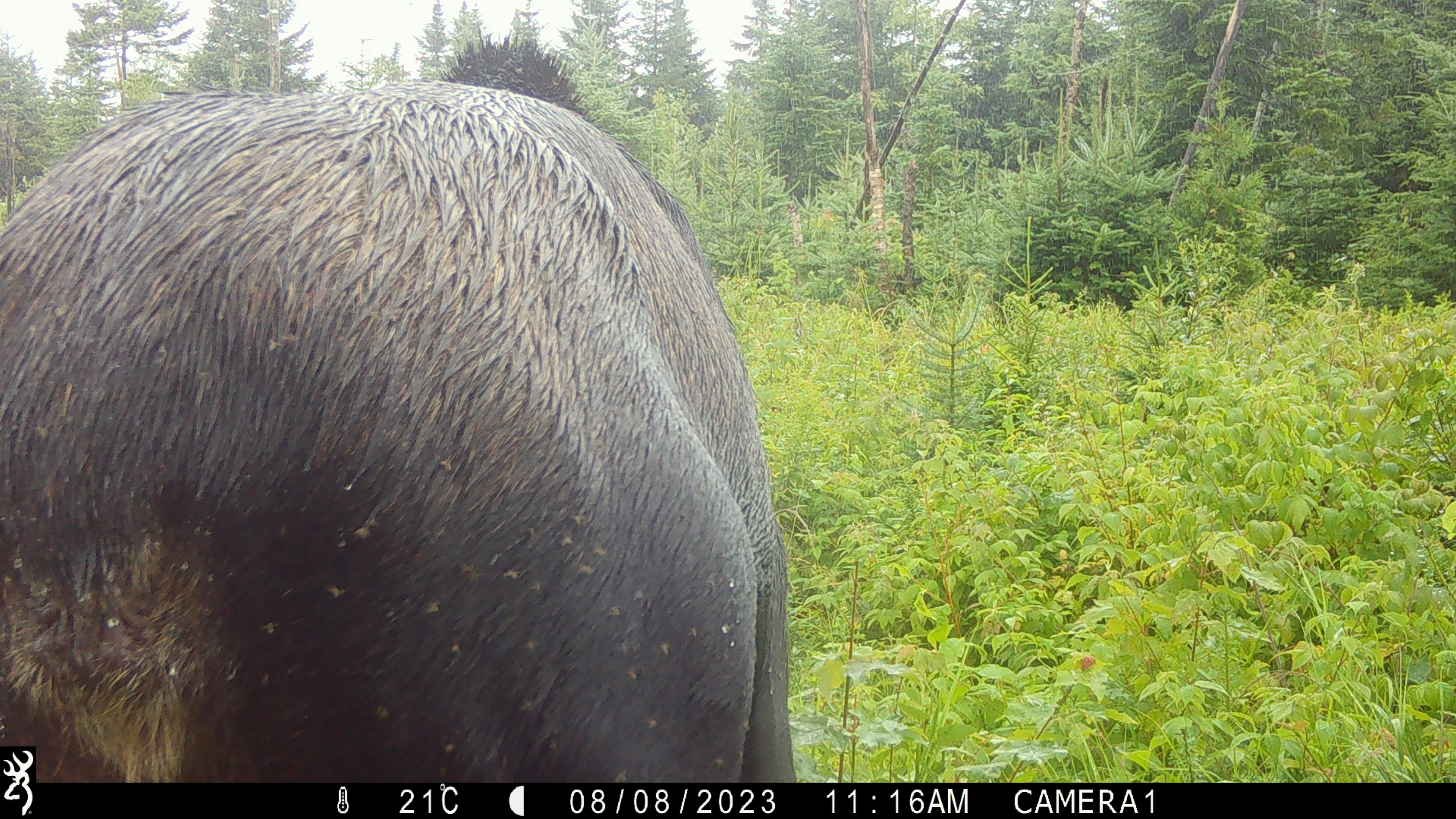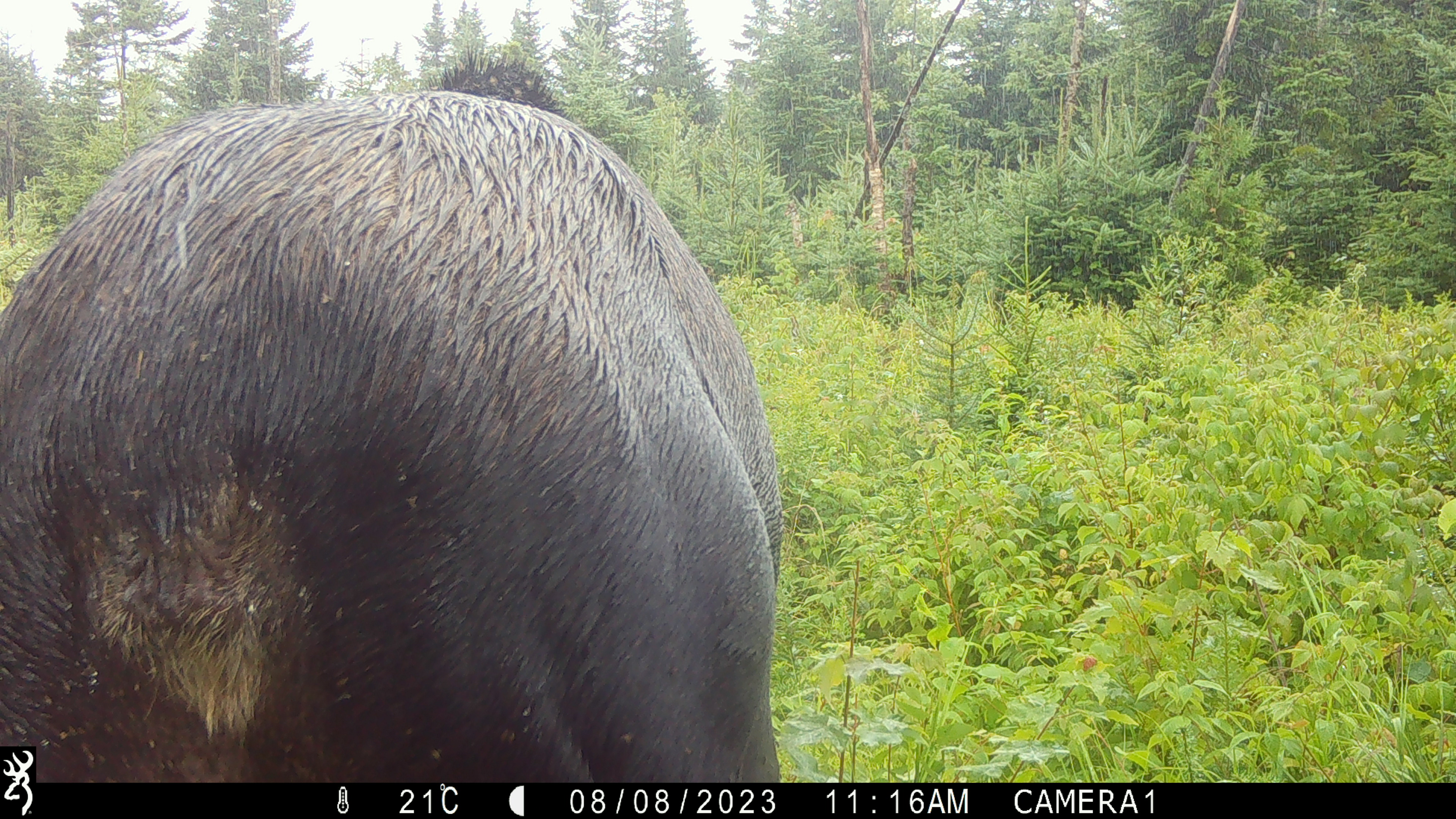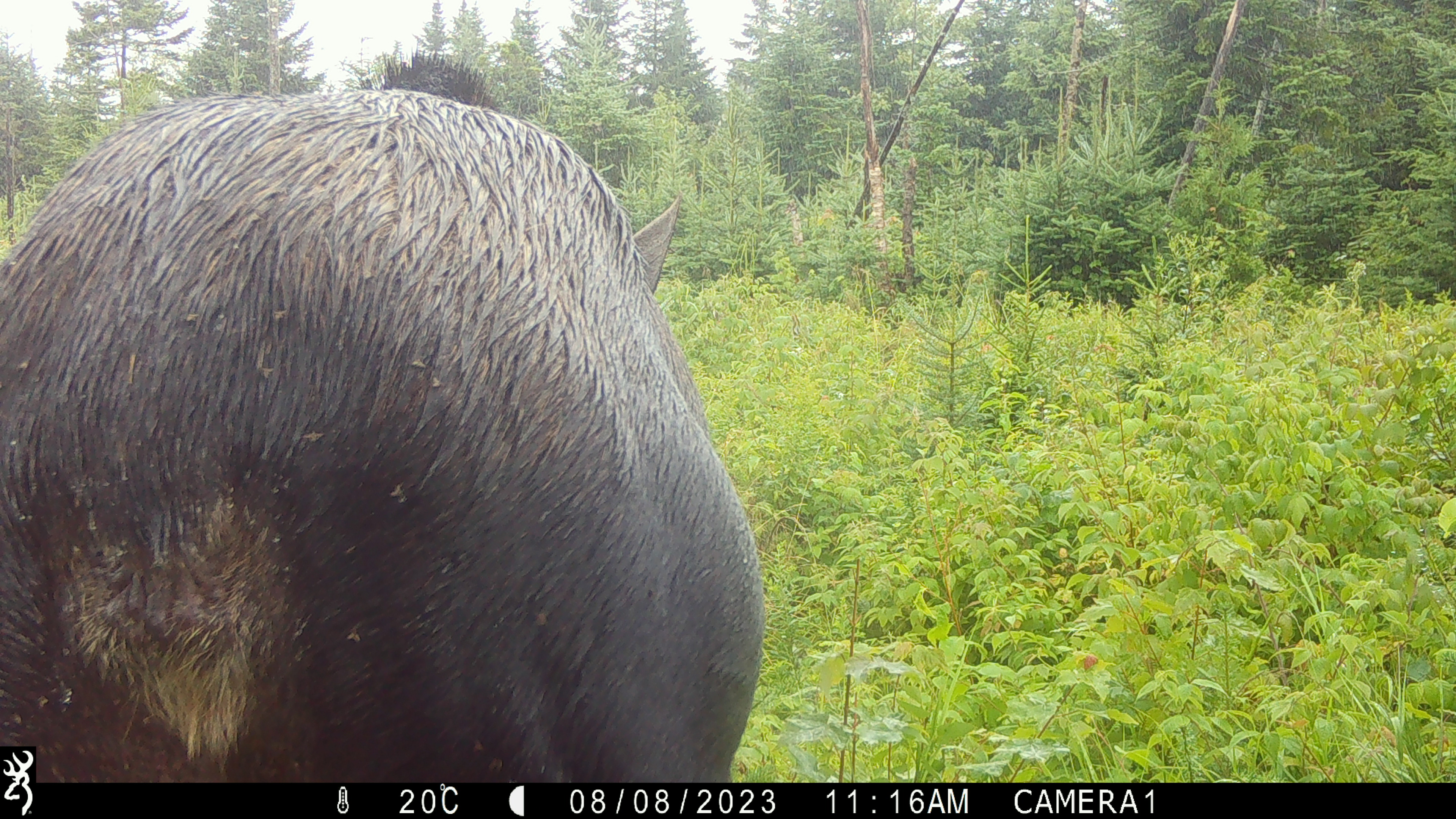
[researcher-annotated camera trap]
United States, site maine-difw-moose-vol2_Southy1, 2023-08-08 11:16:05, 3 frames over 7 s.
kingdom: Animalia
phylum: Chordata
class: Mammalia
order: Artiodactyla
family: Cervidae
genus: Alces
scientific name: Alces alces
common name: moose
Moose (Alces alces).